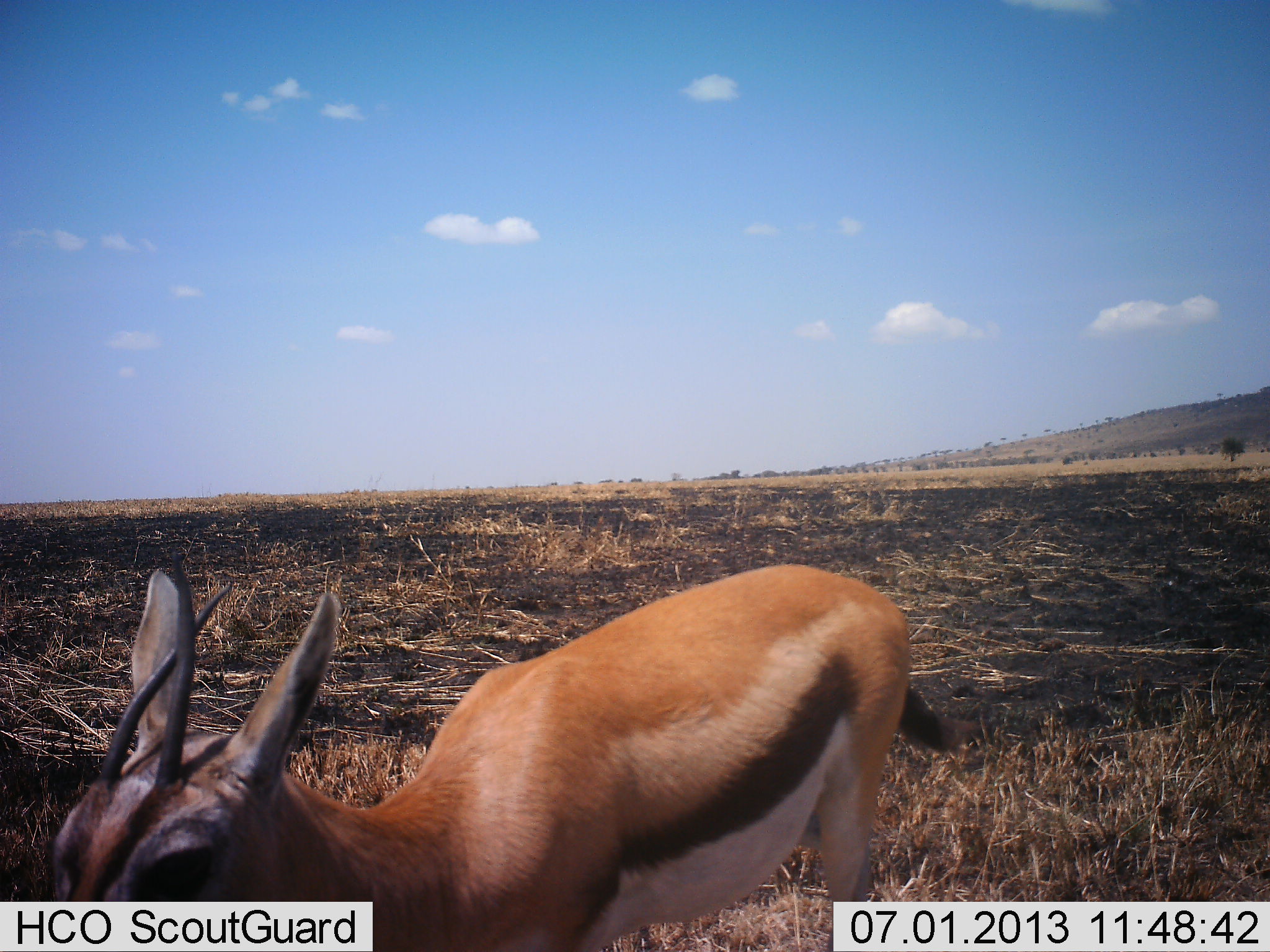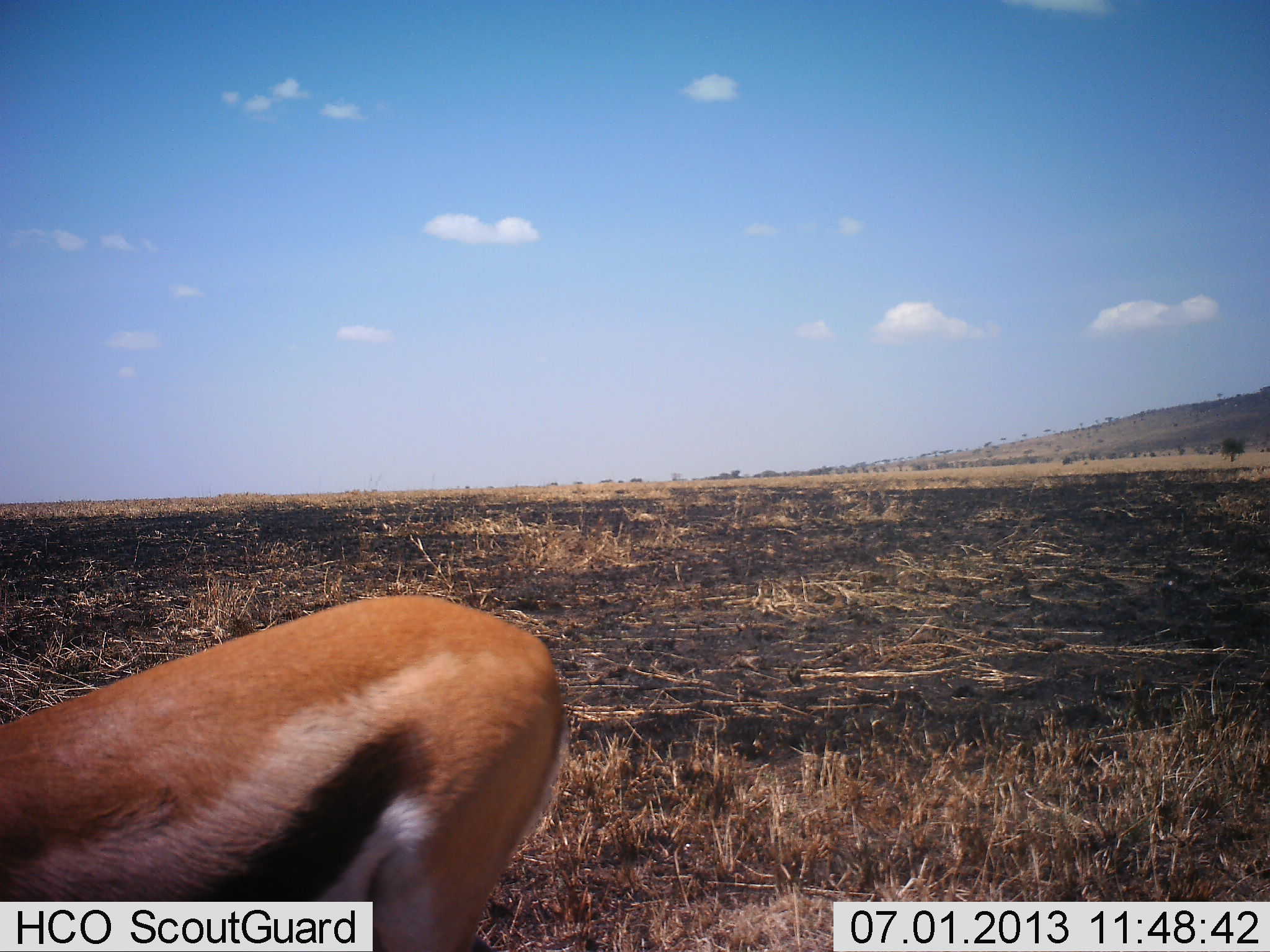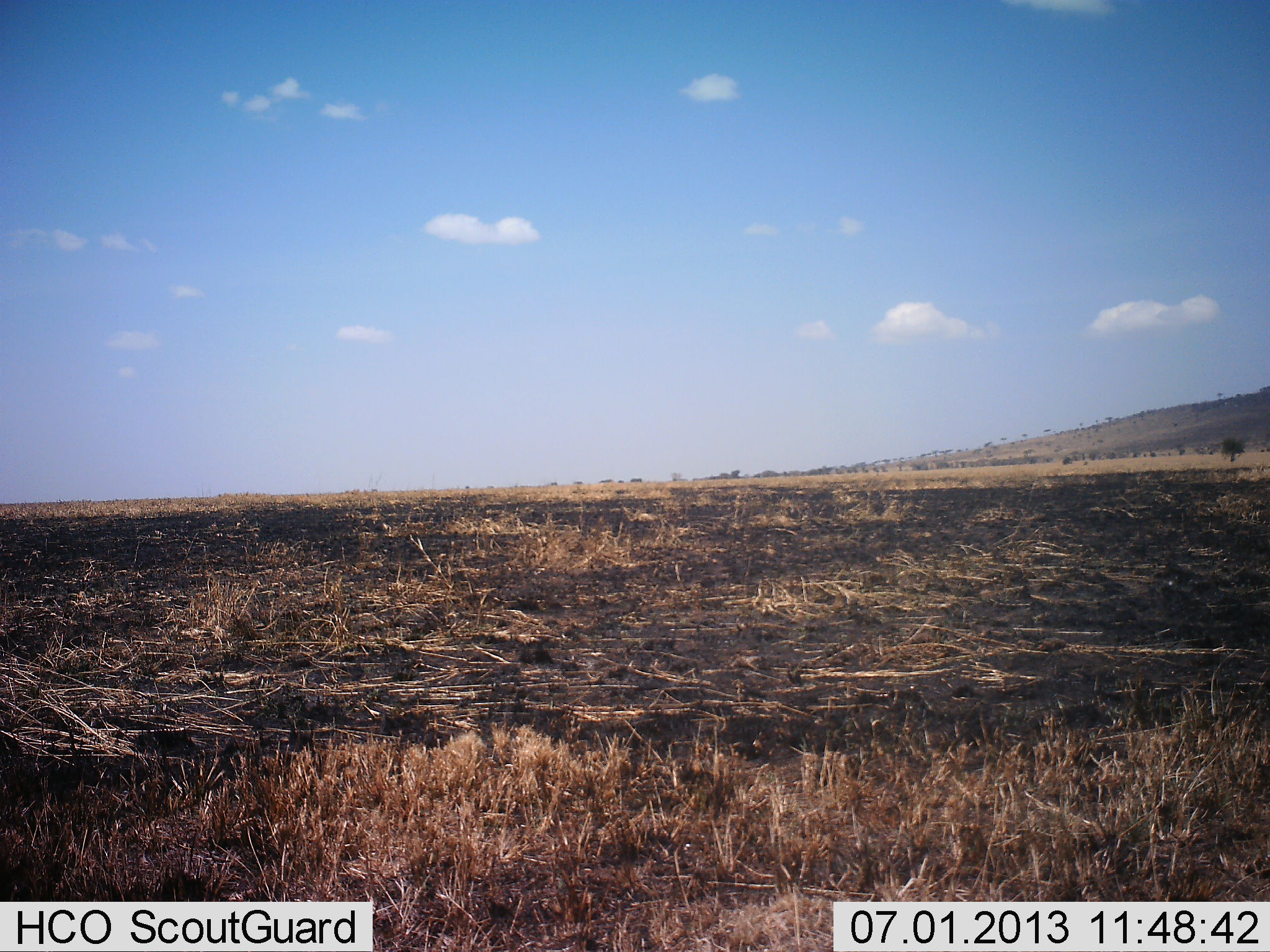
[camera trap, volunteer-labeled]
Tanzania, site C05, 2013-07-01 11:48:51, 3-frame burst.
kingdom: Animalia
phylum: Chordata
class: Mammalia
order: Artiodactyla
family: Bovidae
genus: Eudorcas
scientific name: Eudorcas thomsonii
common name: thomson's gazelle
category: gazellethomsons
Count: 1.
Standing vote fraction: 12%.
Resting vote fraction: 0%.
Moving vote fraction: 82%.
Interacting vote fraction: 0%.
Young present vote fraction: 0%.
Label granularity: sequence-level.